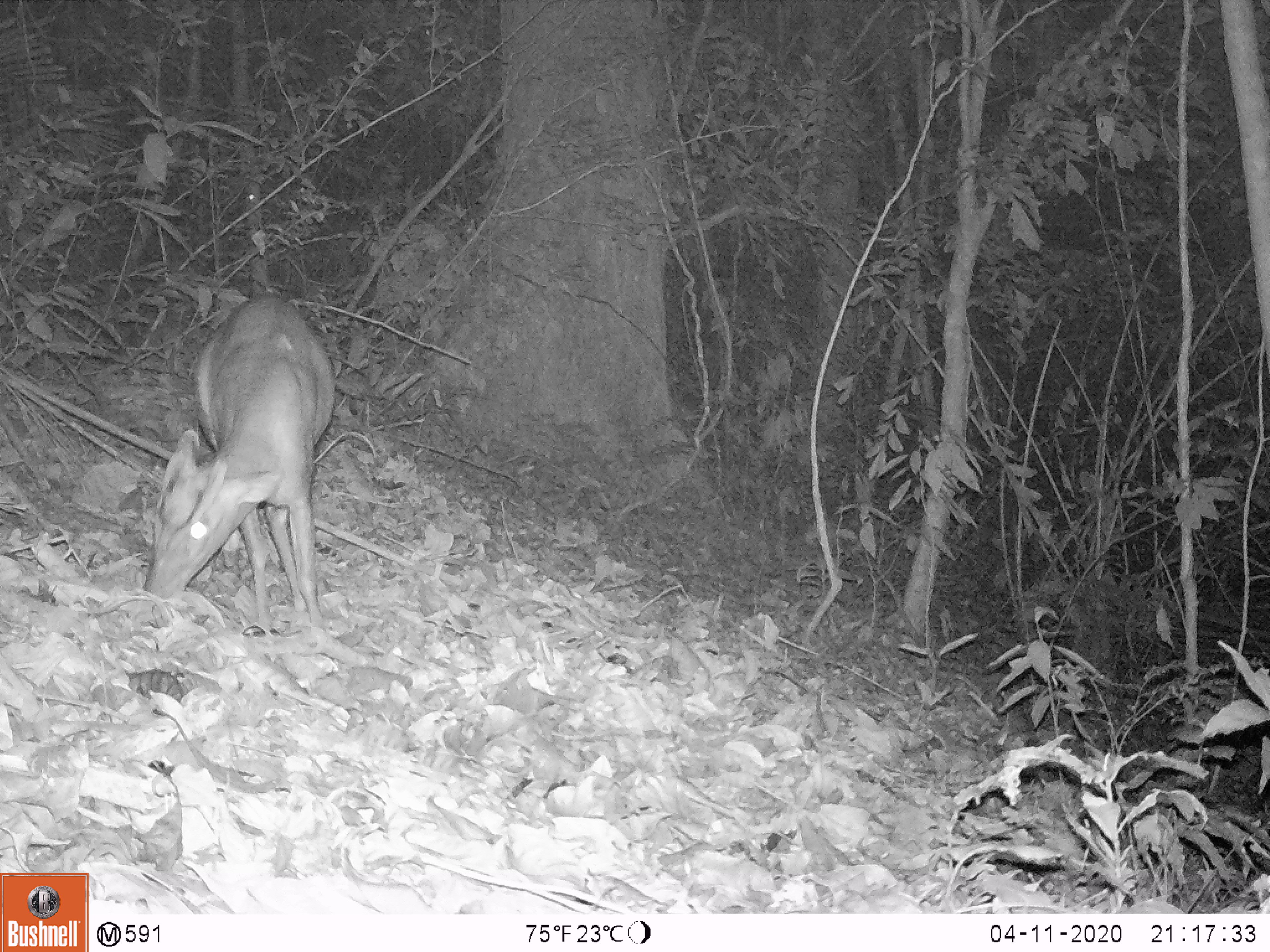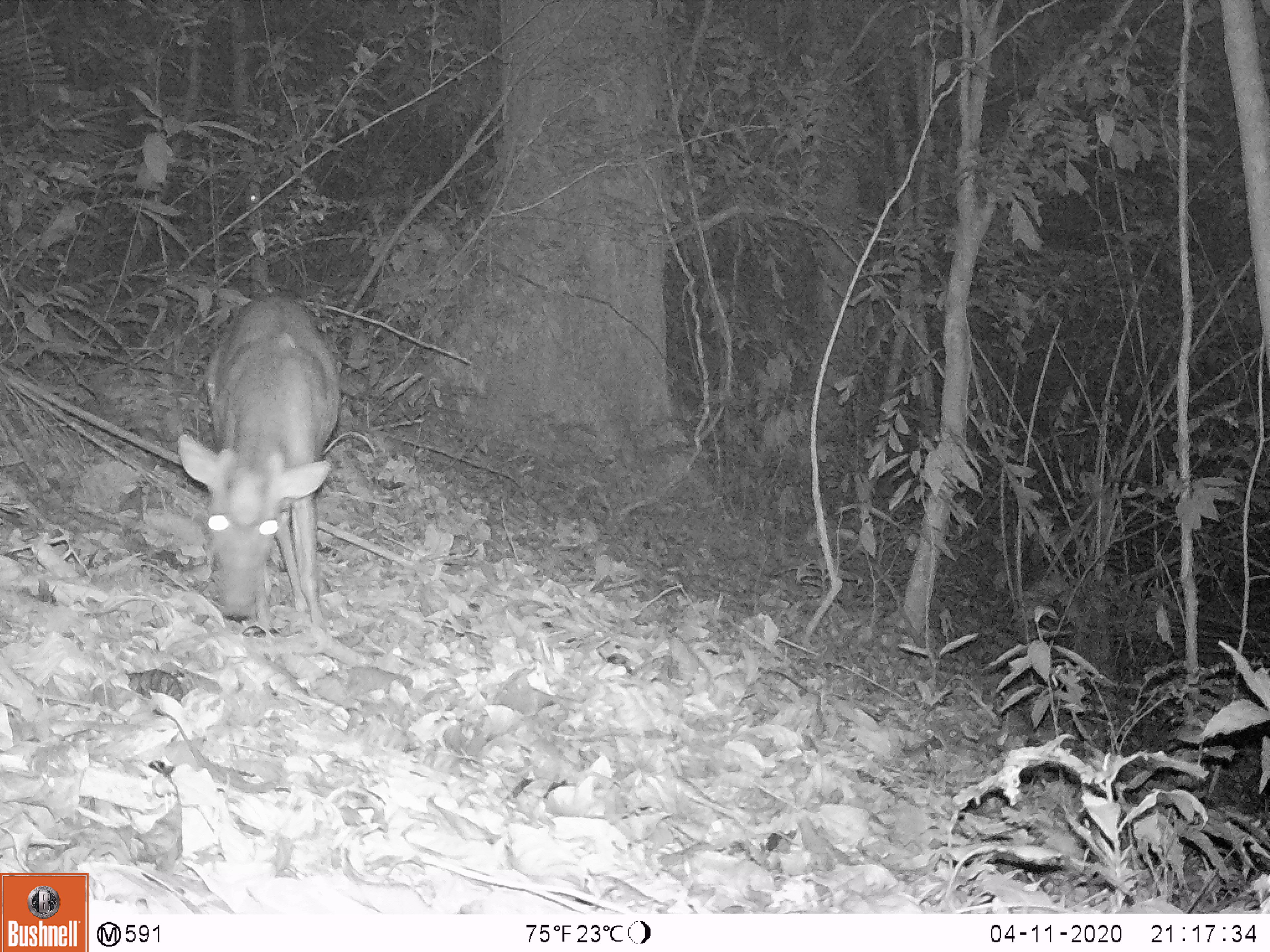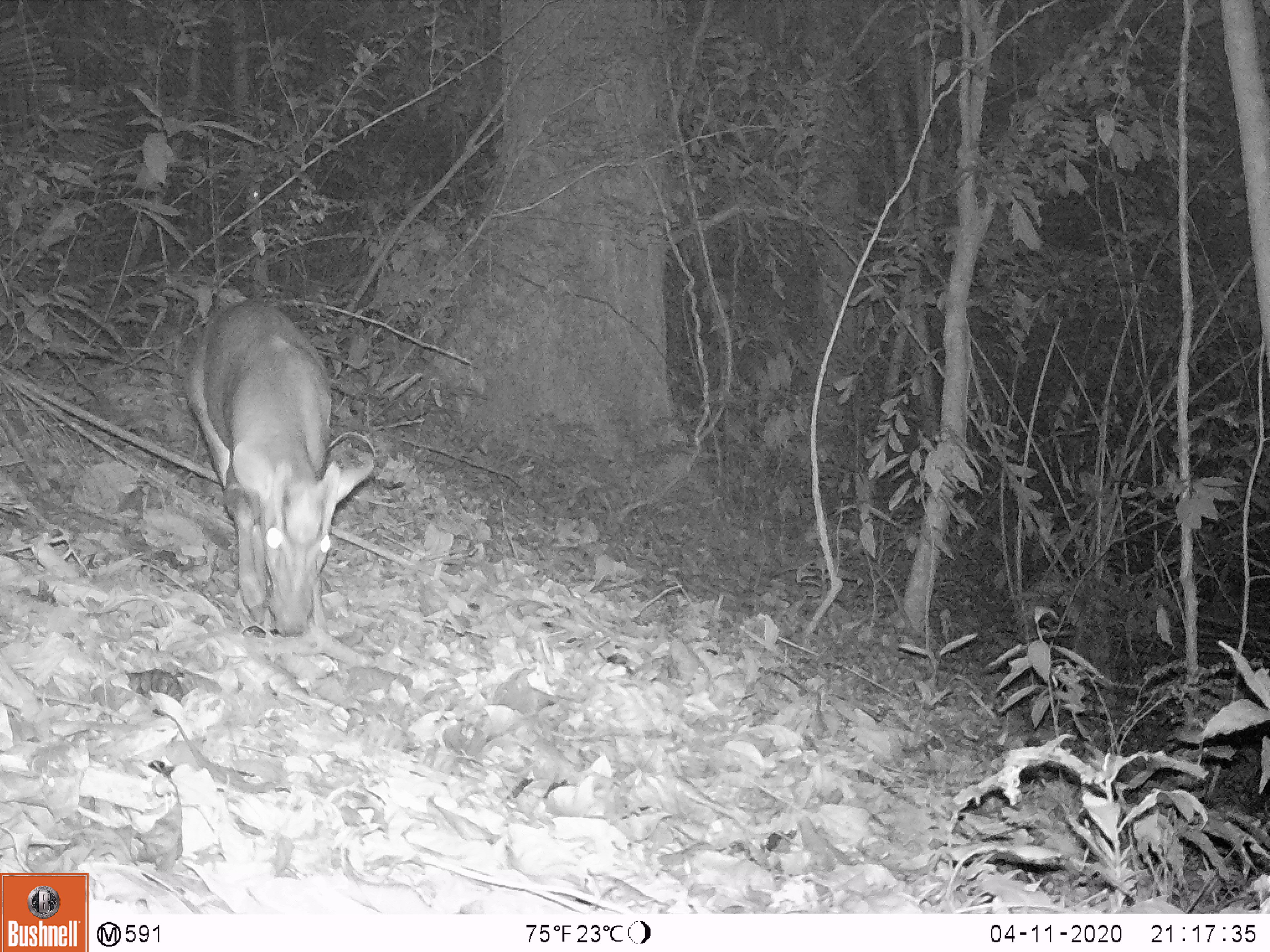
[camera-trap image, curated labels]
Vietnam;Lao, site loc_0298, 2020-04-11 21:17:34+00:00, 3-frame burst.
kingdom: Animalia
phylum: Chordata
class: Mammalia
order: Artiodactyla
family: Cervidae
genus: Muntiacus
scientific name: Muntiacus rooseveltorum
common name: roosevelt's muntjac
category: roosevelts muntjac group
Roosevelts muntjac group (roosevelt's muntjac) (Muntiacus rooseveltorum). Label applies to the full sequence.